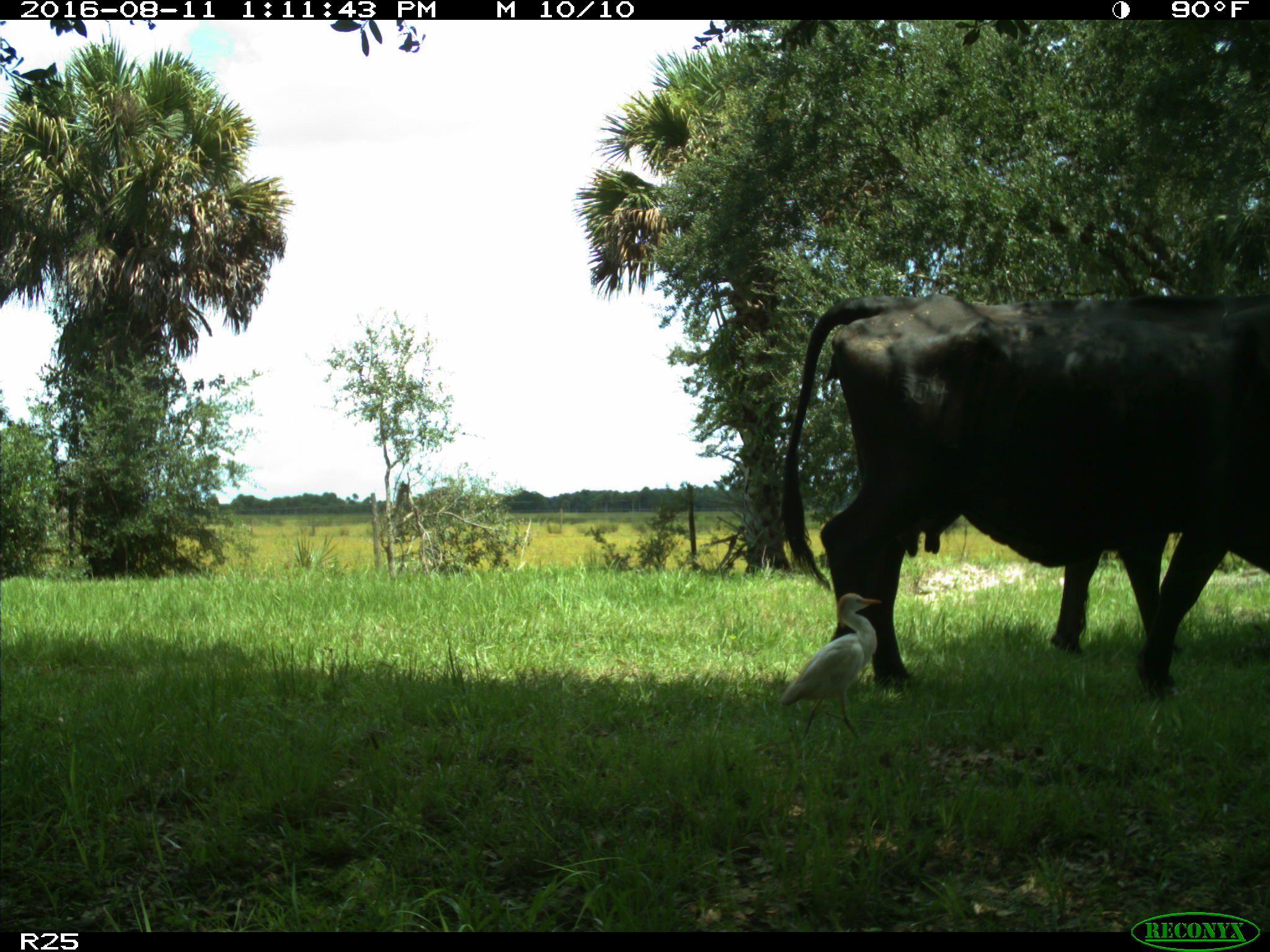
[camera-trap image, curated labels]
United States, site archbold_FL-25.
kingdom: Animalia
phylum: Chordata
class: Mammalia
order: Artiodactyla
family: Bovidae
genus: Bos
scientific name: Bos taurus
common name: domestic cow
Bos taurus (domestic cow).